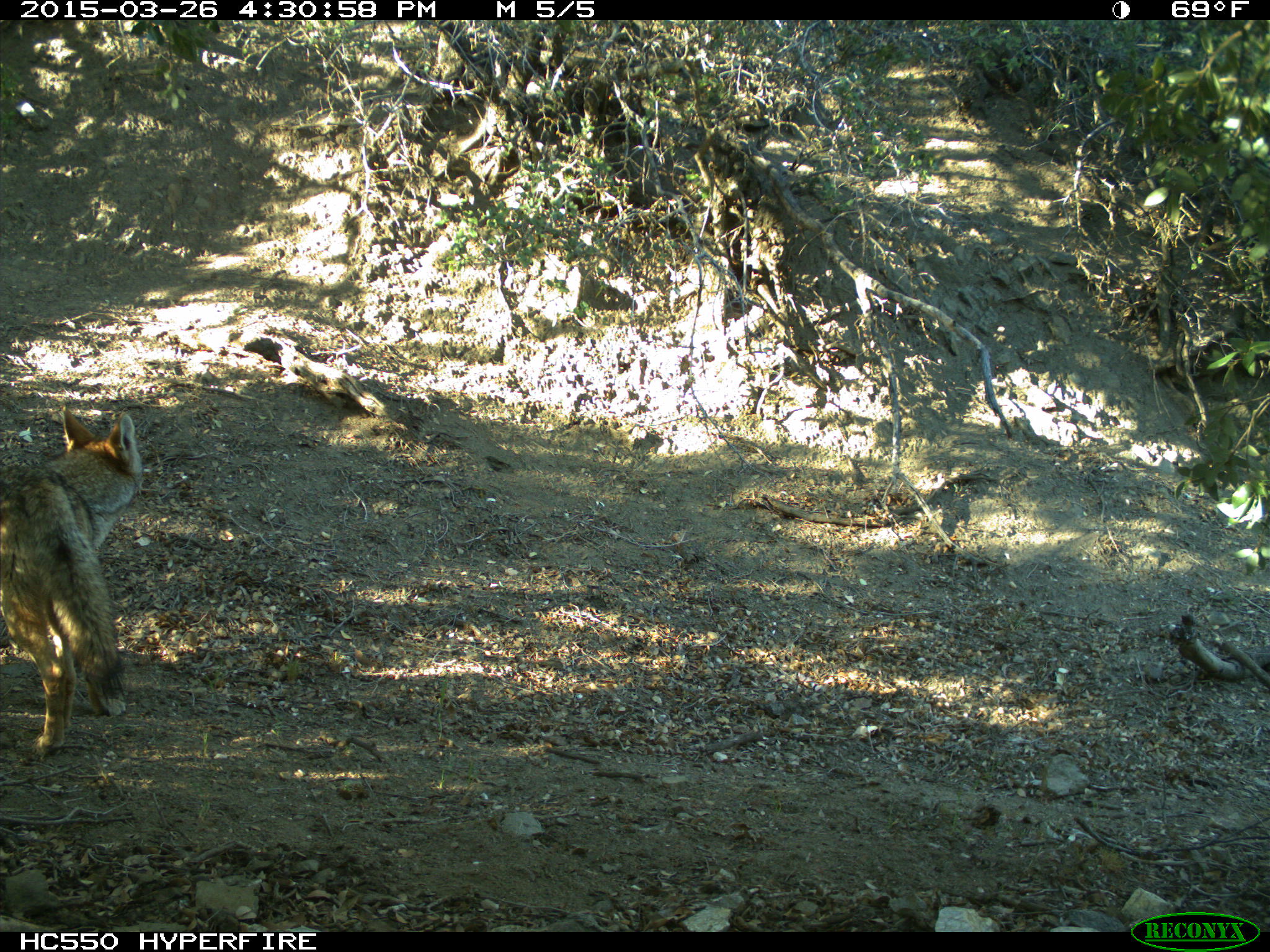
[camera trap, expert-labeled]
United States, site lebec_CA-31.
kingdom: Animalia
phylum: Chordata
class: Mammalia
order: Carnivora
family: Canidae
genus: Canis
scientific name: Canis latrans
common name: coyote